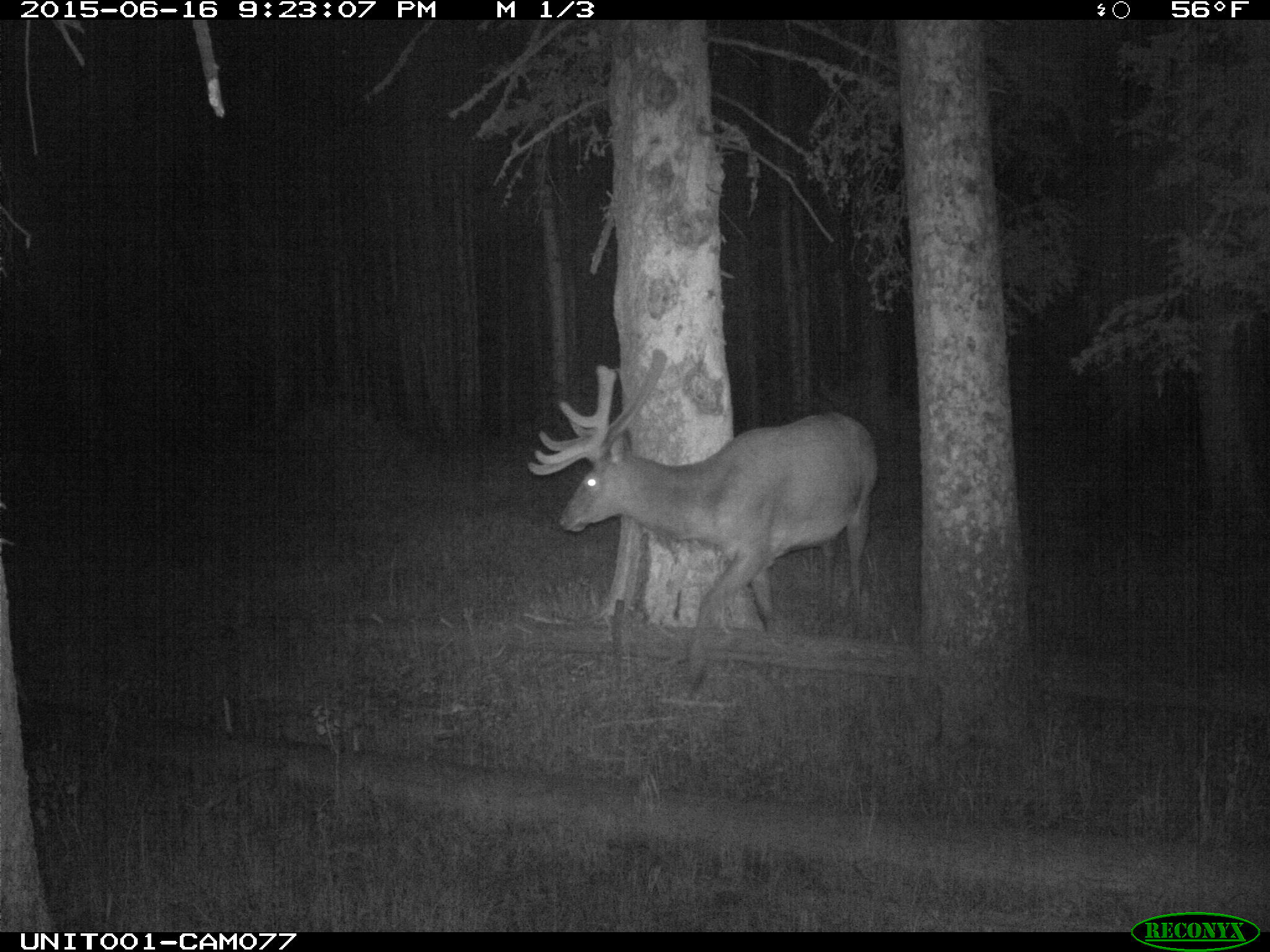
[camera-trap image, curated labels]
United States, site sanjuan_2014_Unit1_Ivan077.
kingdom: Animalia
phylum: Chordata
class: Mammalia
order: Artiodactyla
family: Cervidae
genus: Cervus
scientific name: Cervus elaphus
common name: red deer